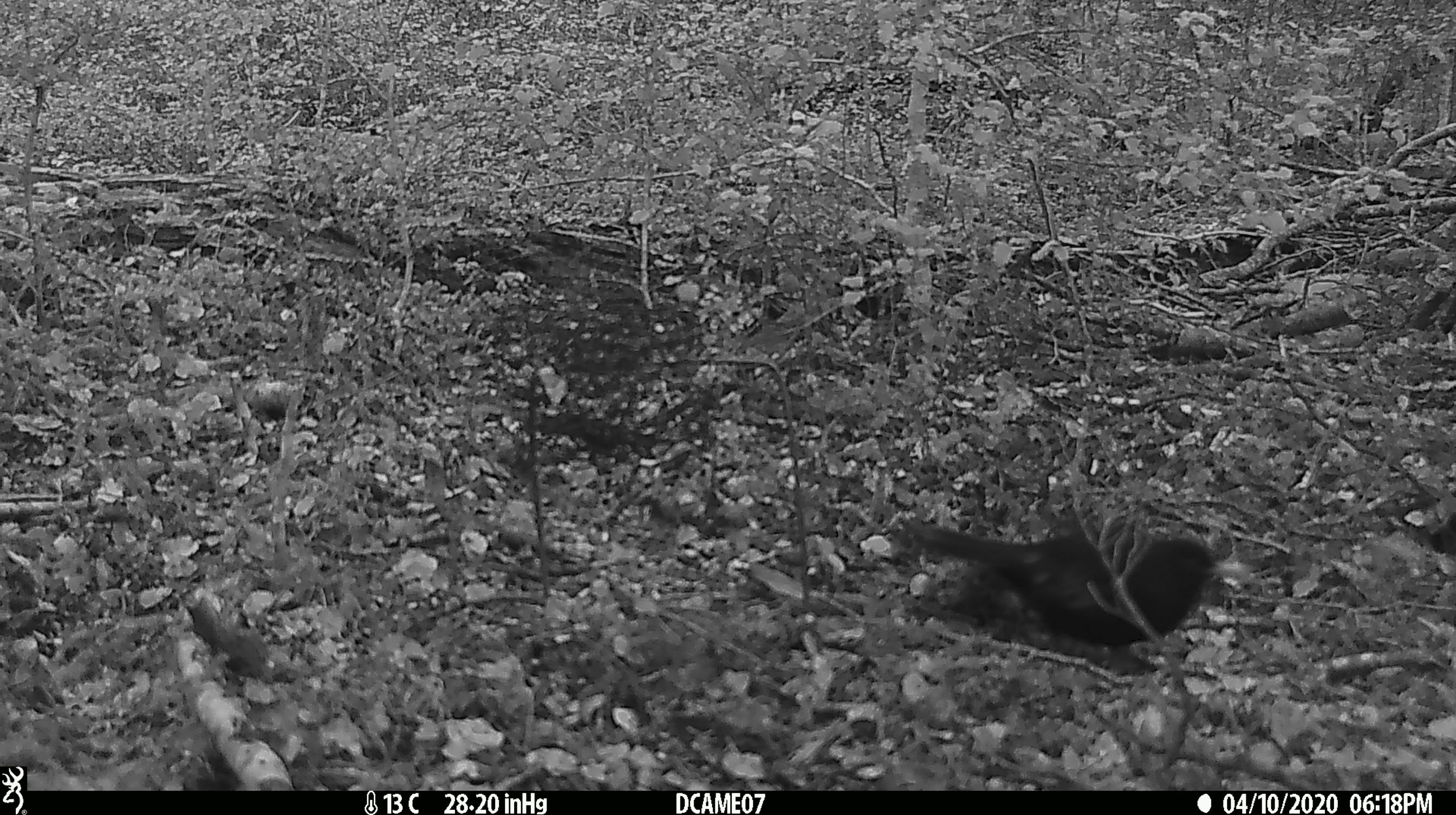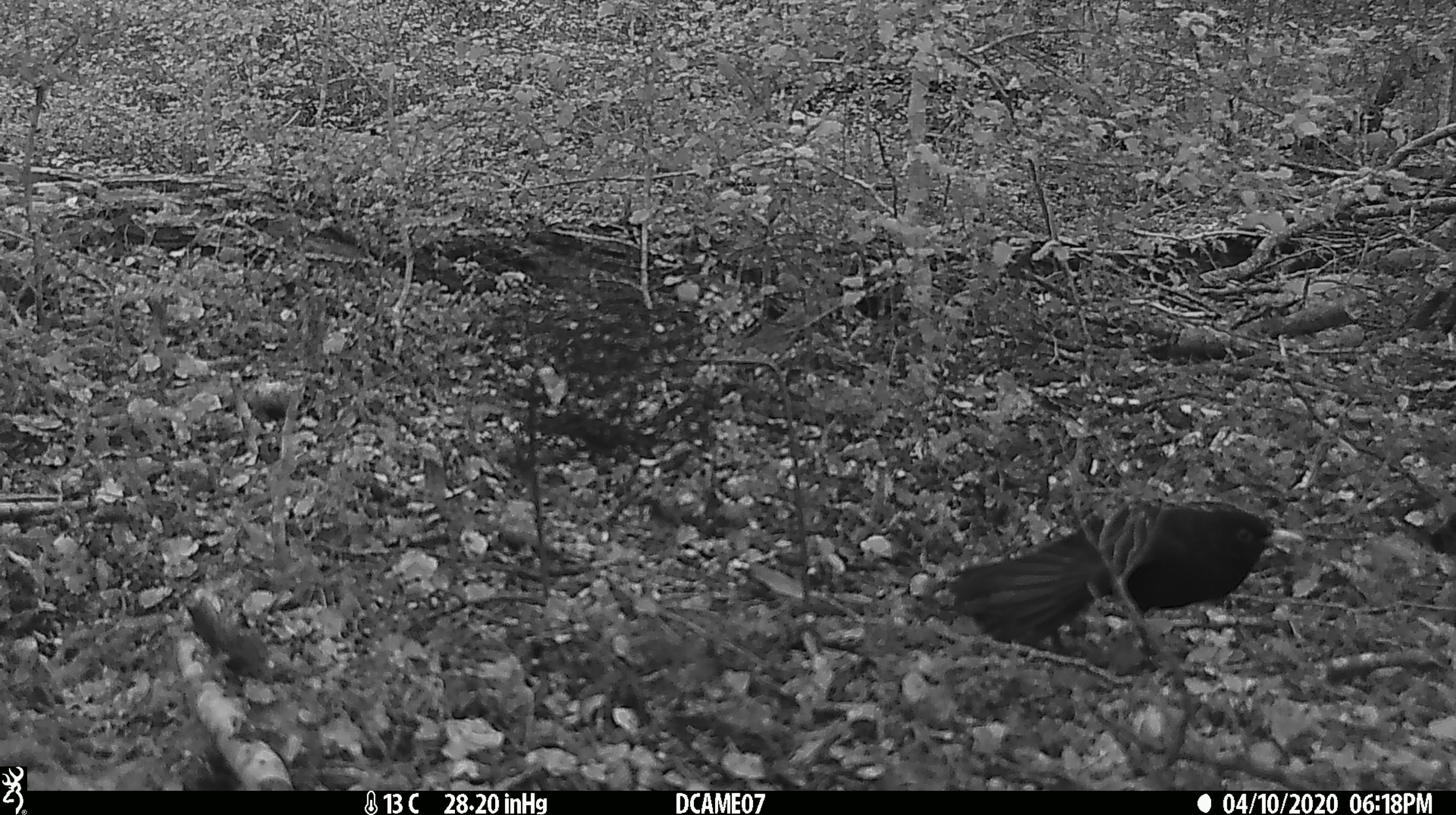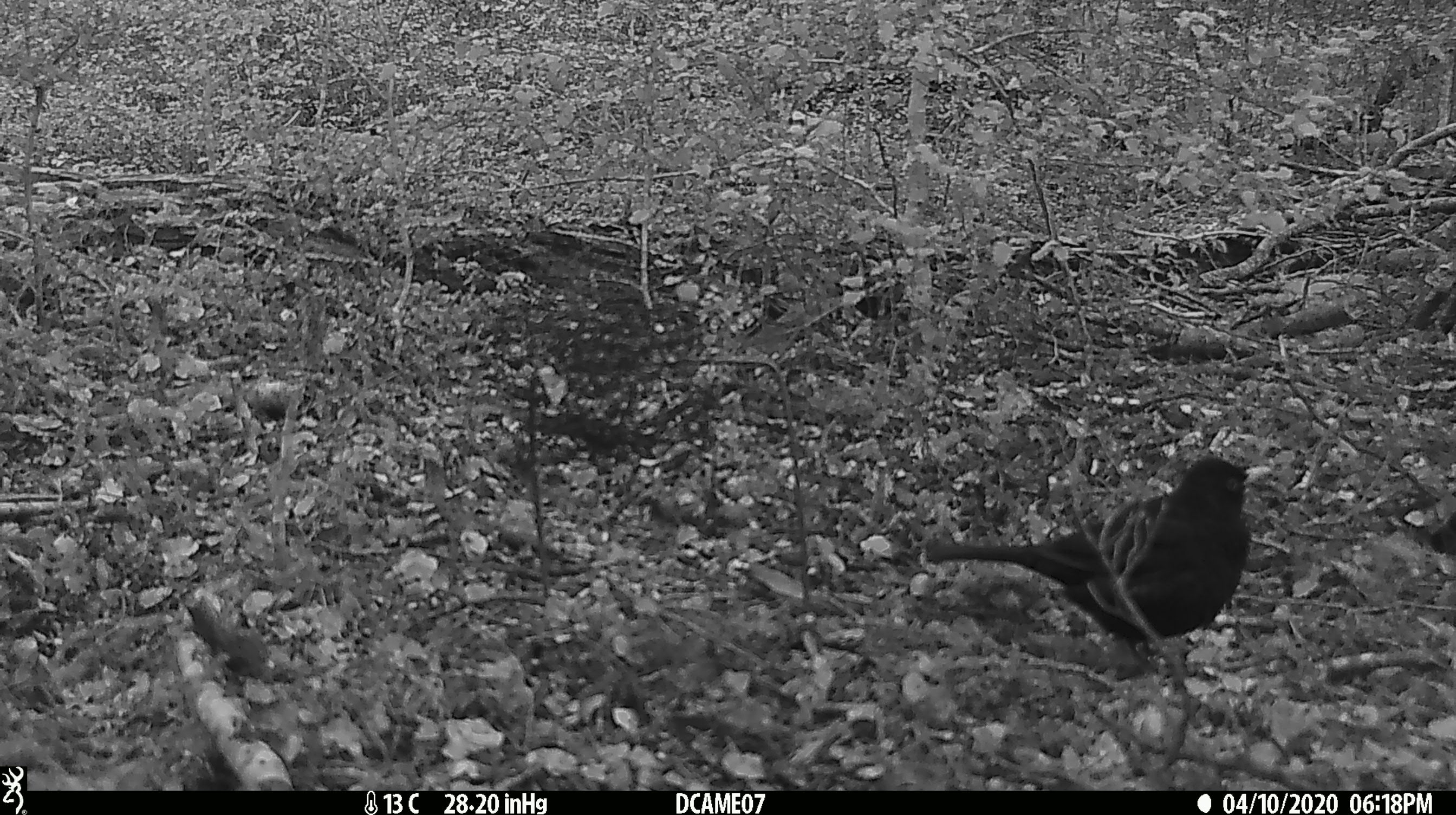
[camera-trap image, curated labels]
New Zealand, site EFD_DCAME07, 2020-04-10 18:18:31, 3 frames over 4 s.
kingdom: Animalia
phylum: Chordata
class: Aves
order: Passeriformes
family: Turdidae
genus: Turdus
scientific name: Turdus merula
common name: eurasian blackbird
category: blackbird